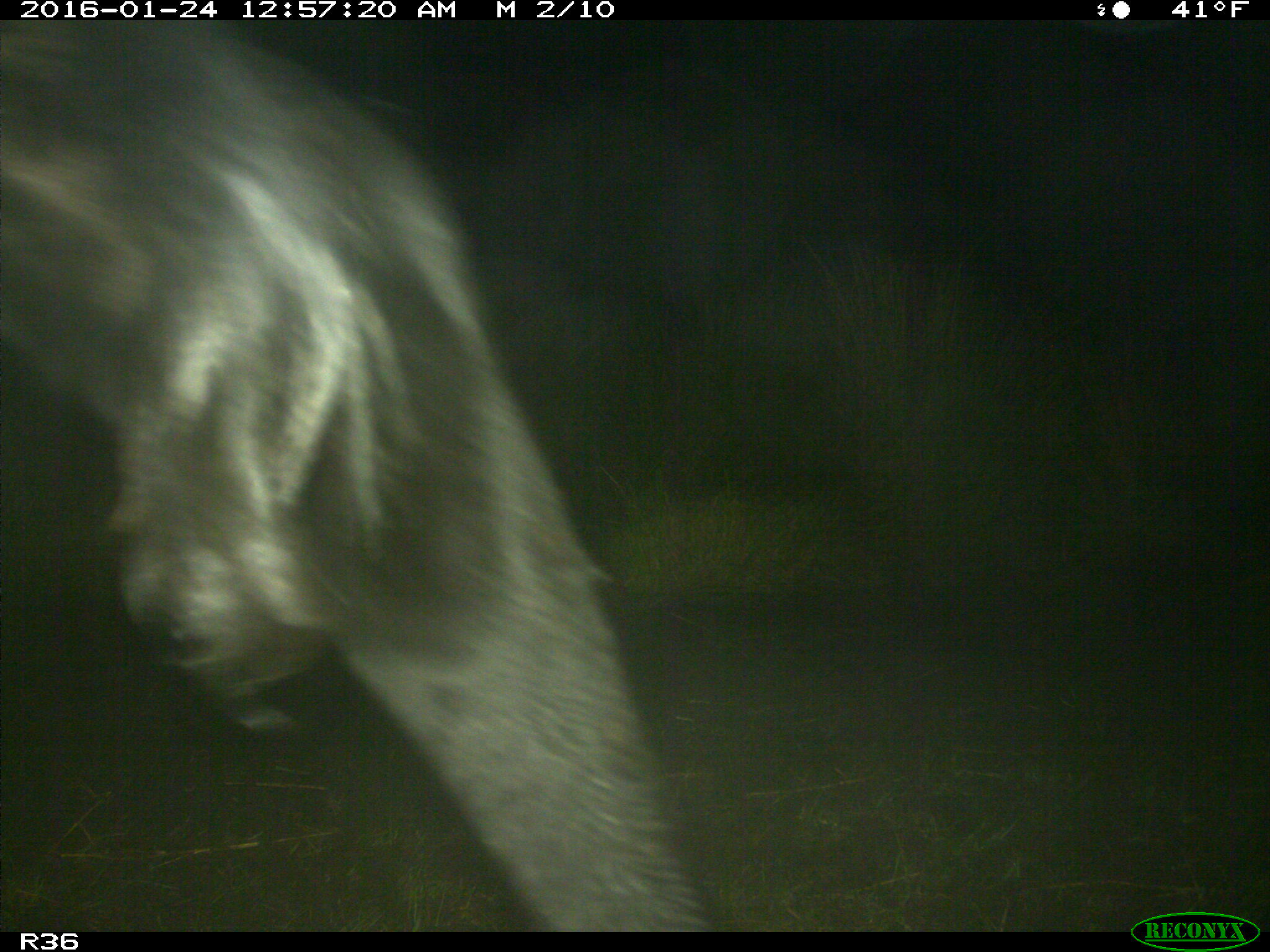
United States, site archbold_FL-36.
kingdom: Animalia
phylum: Chordata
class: Mammalia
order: Artiodactyla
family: Bovidae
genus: Bos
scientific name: Bos taurus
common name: domestic cow